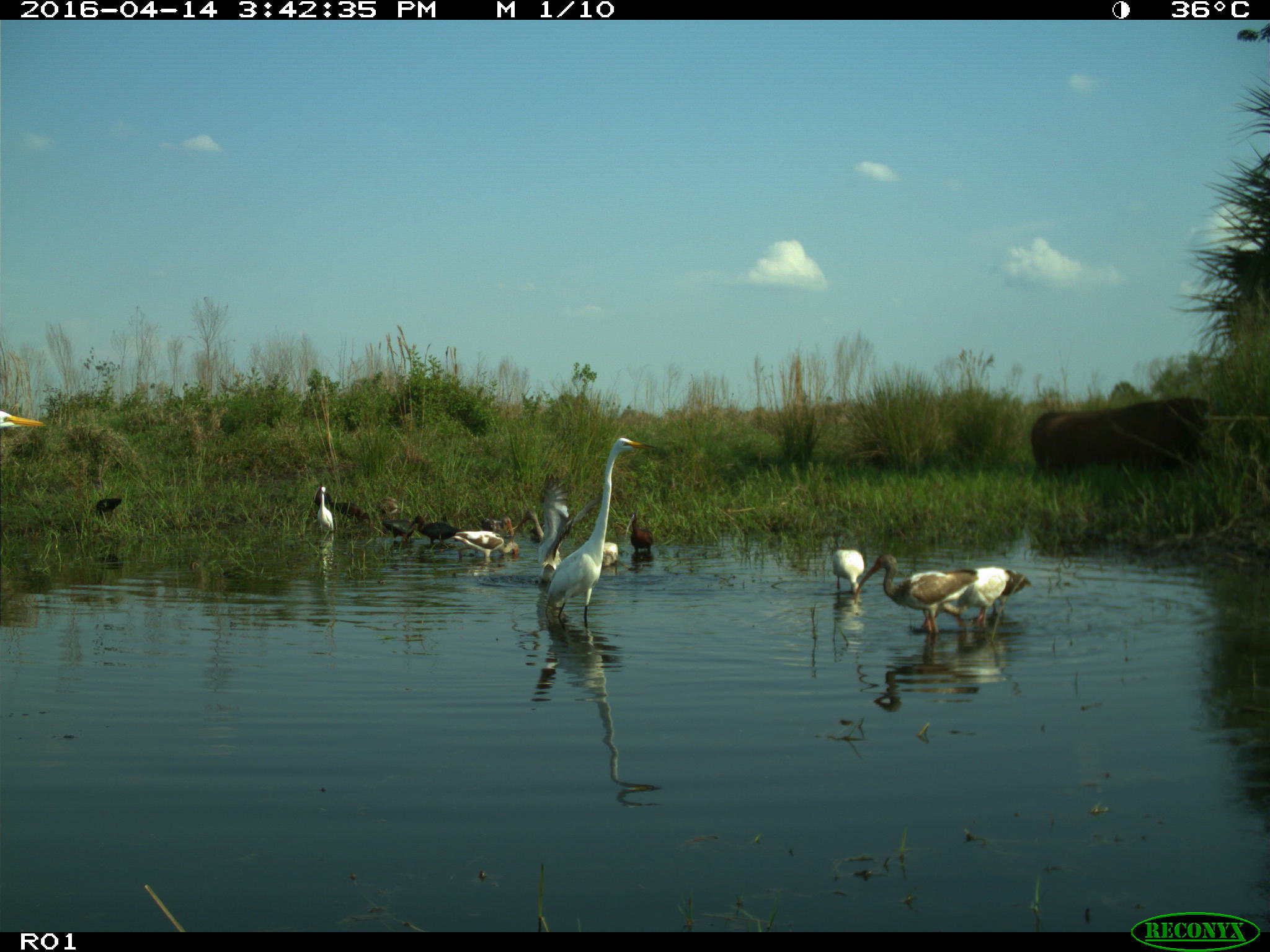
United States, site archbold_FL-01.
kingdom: Animalia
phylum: Chordata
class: Mammalia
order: Artiodactyla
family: Bovidae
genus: Bos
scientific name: Bos taurus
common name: domestic cow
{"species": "Bos taurus (domestic cow)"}